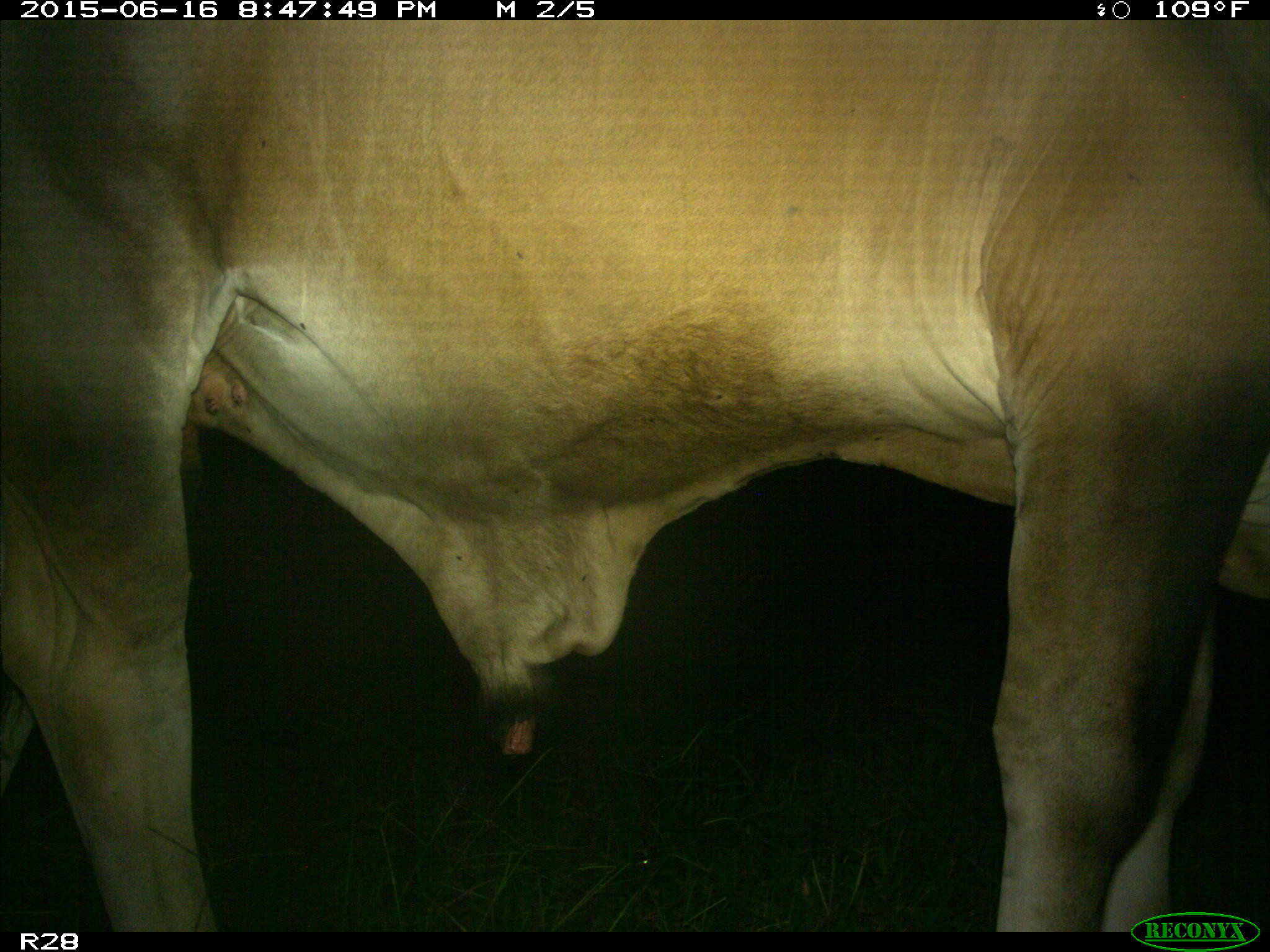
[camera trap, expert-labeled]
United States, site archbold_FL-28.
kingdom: Animalia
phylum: Chordata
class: Mammalia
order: Artiodactyla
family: Bovidae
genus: Bos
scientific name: Bos taurus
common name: domestic cow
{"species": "Bos taurus (domestic cow)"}